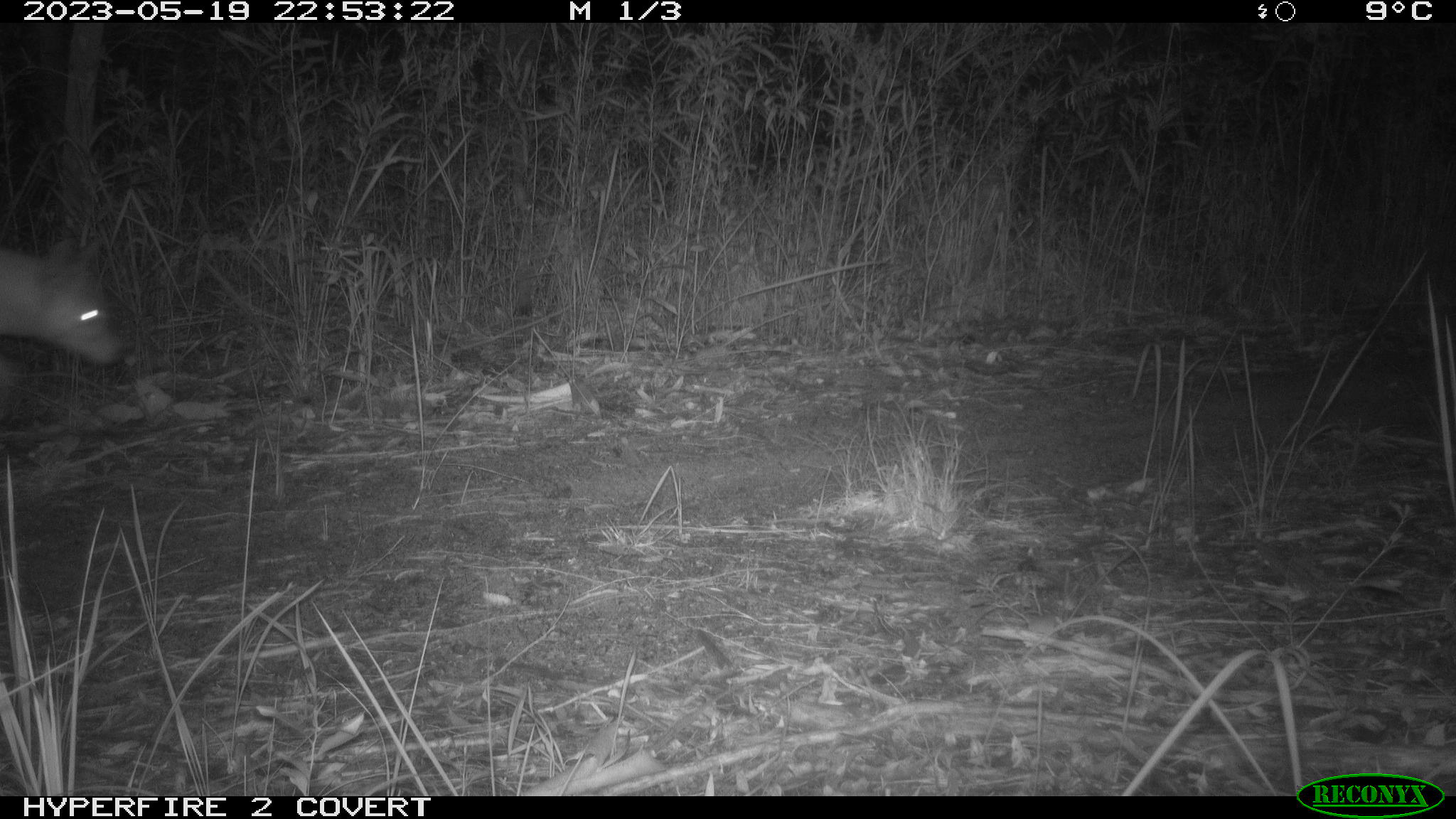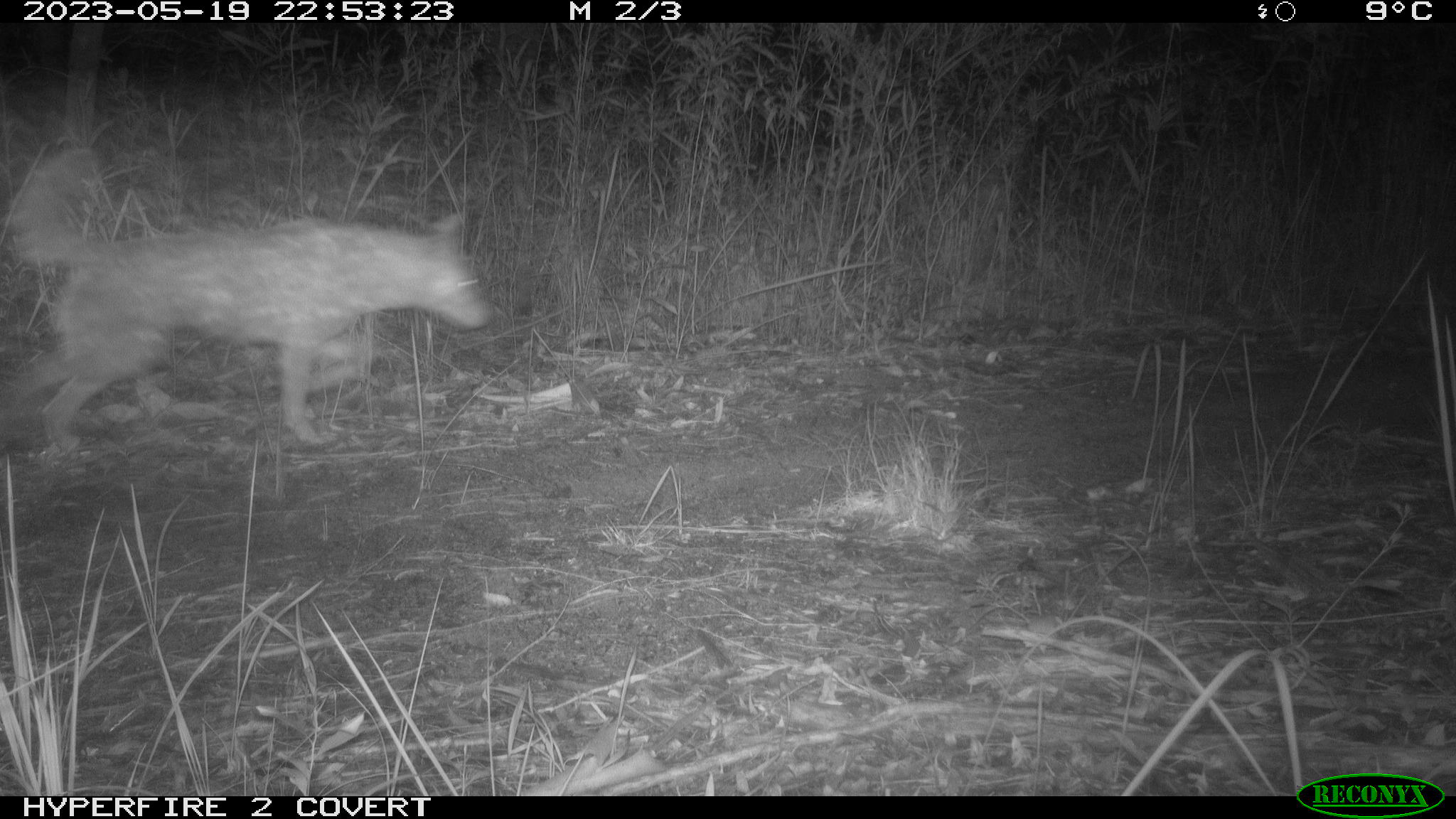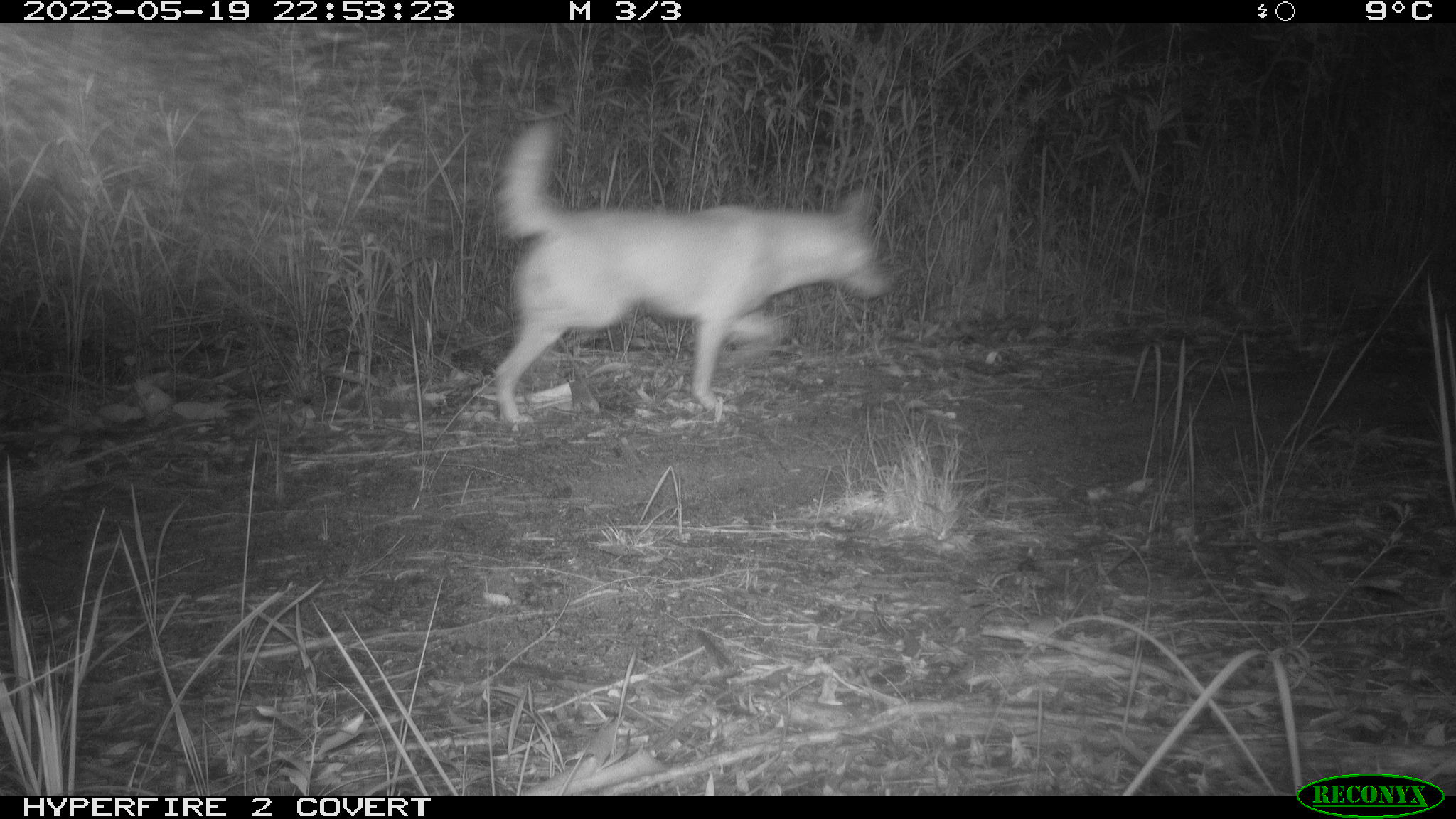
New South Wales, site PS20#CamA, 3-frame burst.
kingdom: Animalia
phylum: Chordata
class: Mammalia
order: Carnivora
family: Canidae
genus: Canis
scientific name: Canis familiaris dingo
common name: dingo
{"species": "dingo (Canis familiaris dingo)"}